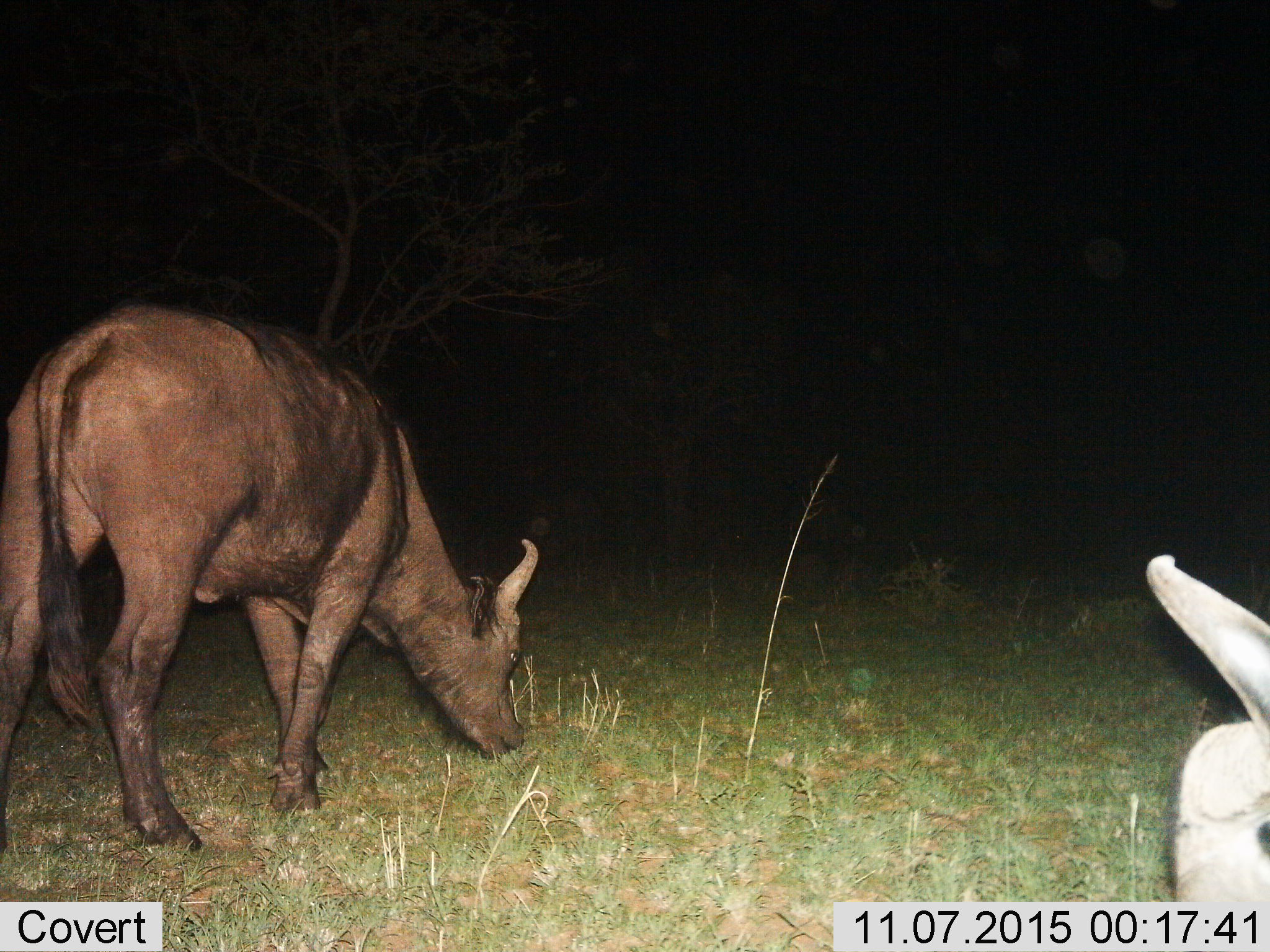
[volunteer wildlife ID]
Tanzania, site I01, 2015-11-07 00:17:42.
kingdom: Animalia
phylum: Chordata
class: Mammalia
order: Artiodactyla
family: Bovidae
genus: Syncerus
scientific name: Syncerus caffer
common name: cape buffalo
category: buffalo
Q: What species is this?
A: Buffalo (cape buffalo) (Syncerus caffer).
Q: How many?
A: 2.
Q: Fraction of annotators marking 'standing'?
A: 50%.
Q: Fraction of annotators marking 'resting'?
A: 0%.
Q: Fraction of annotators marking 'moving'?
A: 0%.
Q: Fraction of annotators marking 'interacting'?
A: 0%.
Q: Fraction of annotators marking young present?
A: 0%.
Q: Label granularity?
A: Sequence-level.